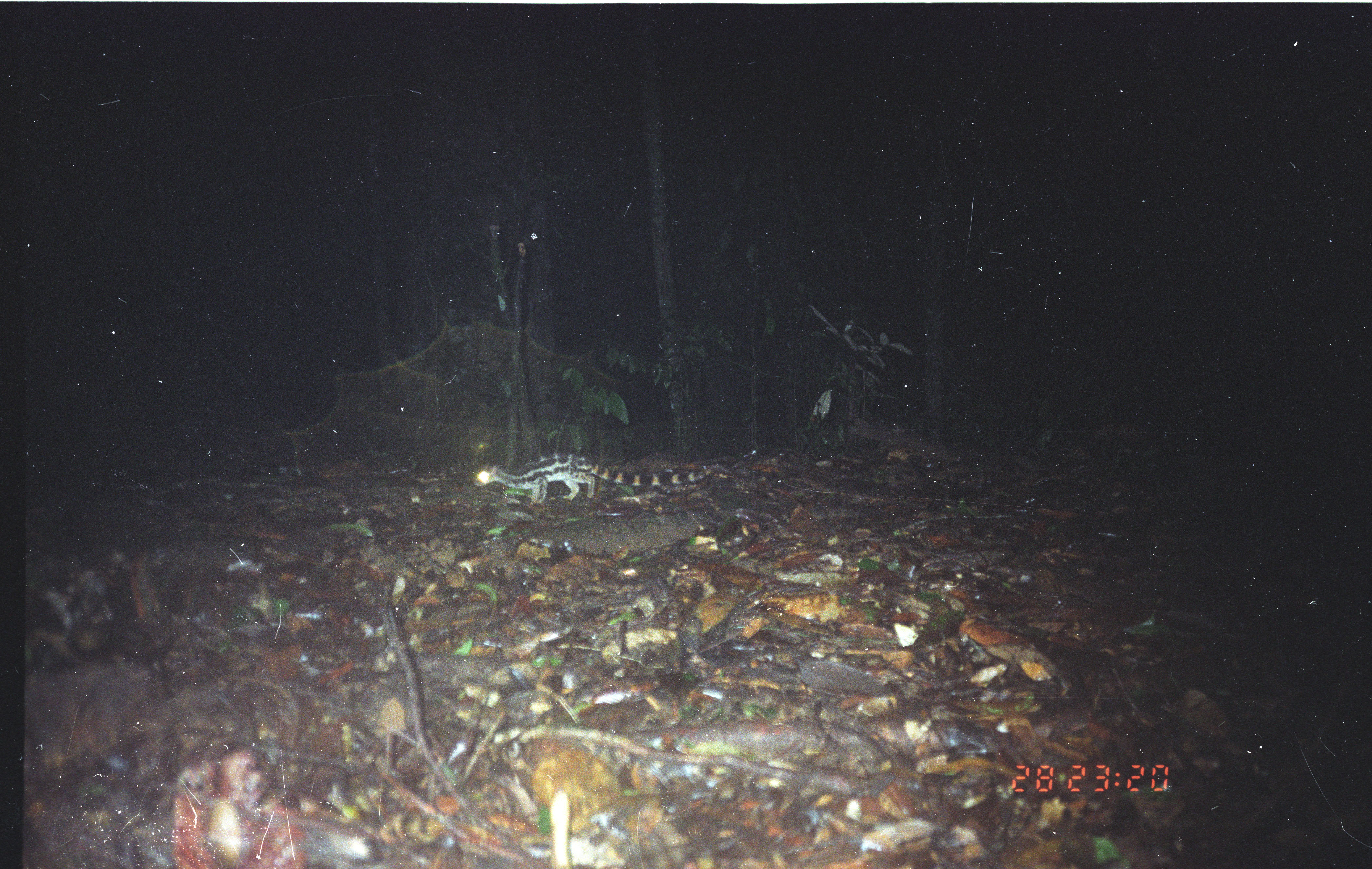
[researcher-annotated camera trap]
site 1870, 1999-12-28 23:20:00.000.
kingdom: Animalia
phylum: Chordata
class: Mammalia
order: Carnivora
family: Prionodontidae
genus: Prionodon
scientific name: Prionodon linsang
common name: banded linsang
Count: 1.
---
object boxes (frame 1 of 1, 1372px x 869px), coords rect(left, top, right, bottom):
prionodon linsang: rect(472, 452, 707, 502)